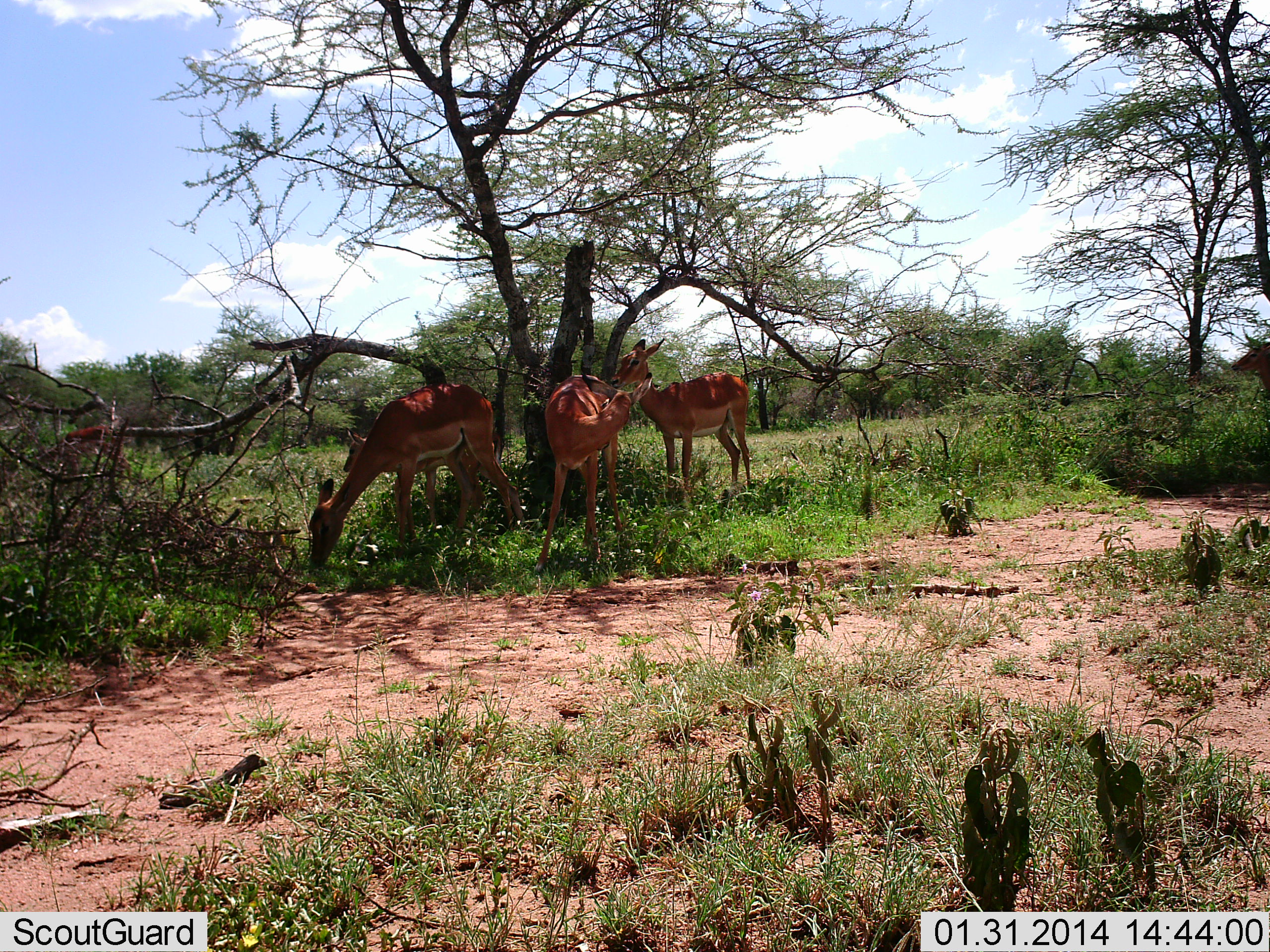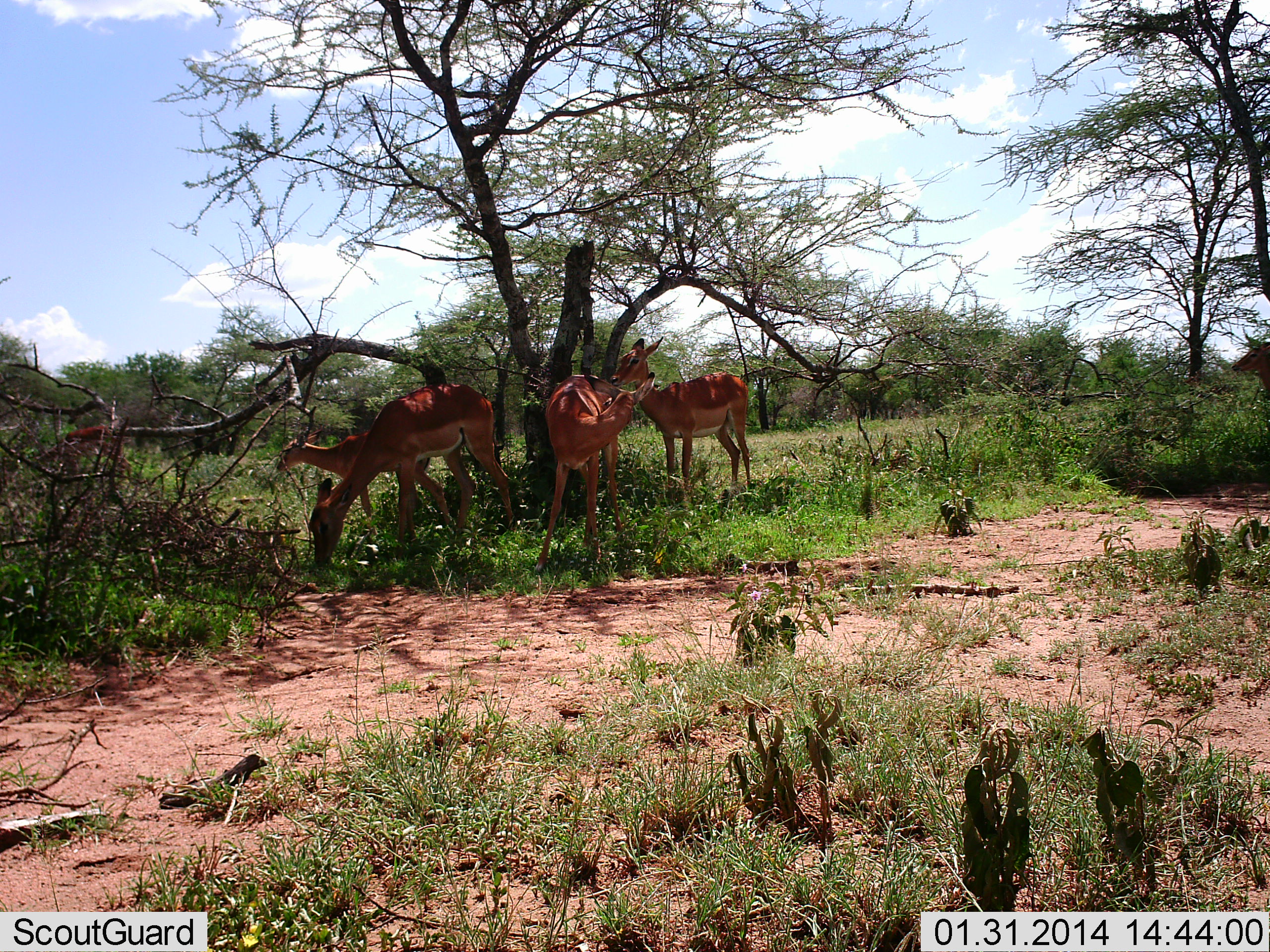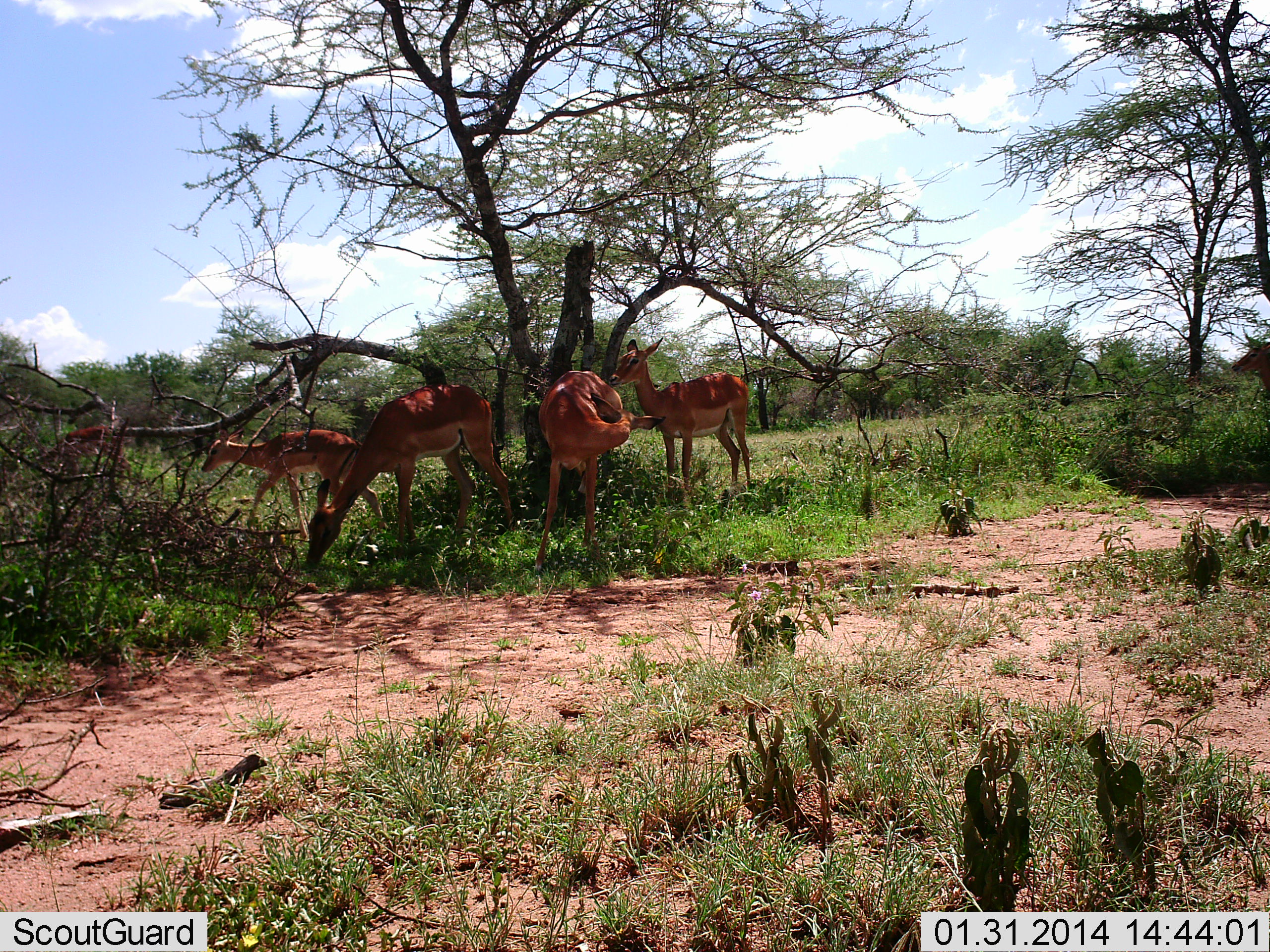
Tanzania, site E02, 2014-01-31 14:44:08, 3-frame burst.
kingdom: Animalia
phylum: Chordata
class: Mammalia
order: Artiodactyla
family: Bovidae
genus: Aepyceros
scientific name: Aepyceros melampus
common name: impala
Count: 5.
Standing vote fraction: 90%.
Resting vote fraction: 10%.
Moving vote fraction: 60%.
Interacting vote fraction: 0%.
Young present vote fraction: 0%.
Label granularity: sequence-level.